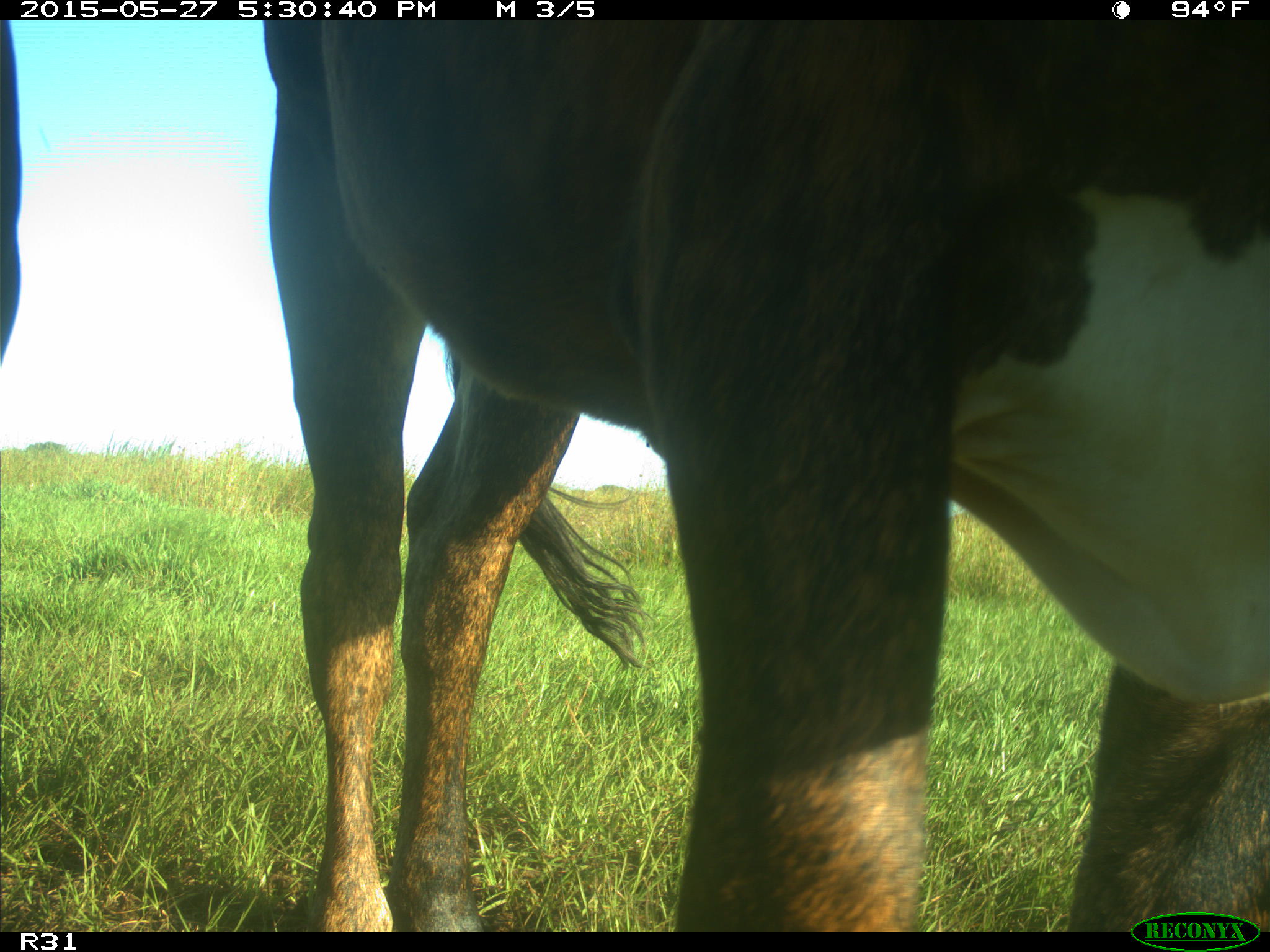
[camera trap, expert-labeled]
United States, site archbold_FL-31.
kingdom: Animalia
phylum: Chordata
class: Mammalia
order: Artiodactyla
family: Bovidae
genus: Bos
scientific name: Bos taurus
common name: domestic cow